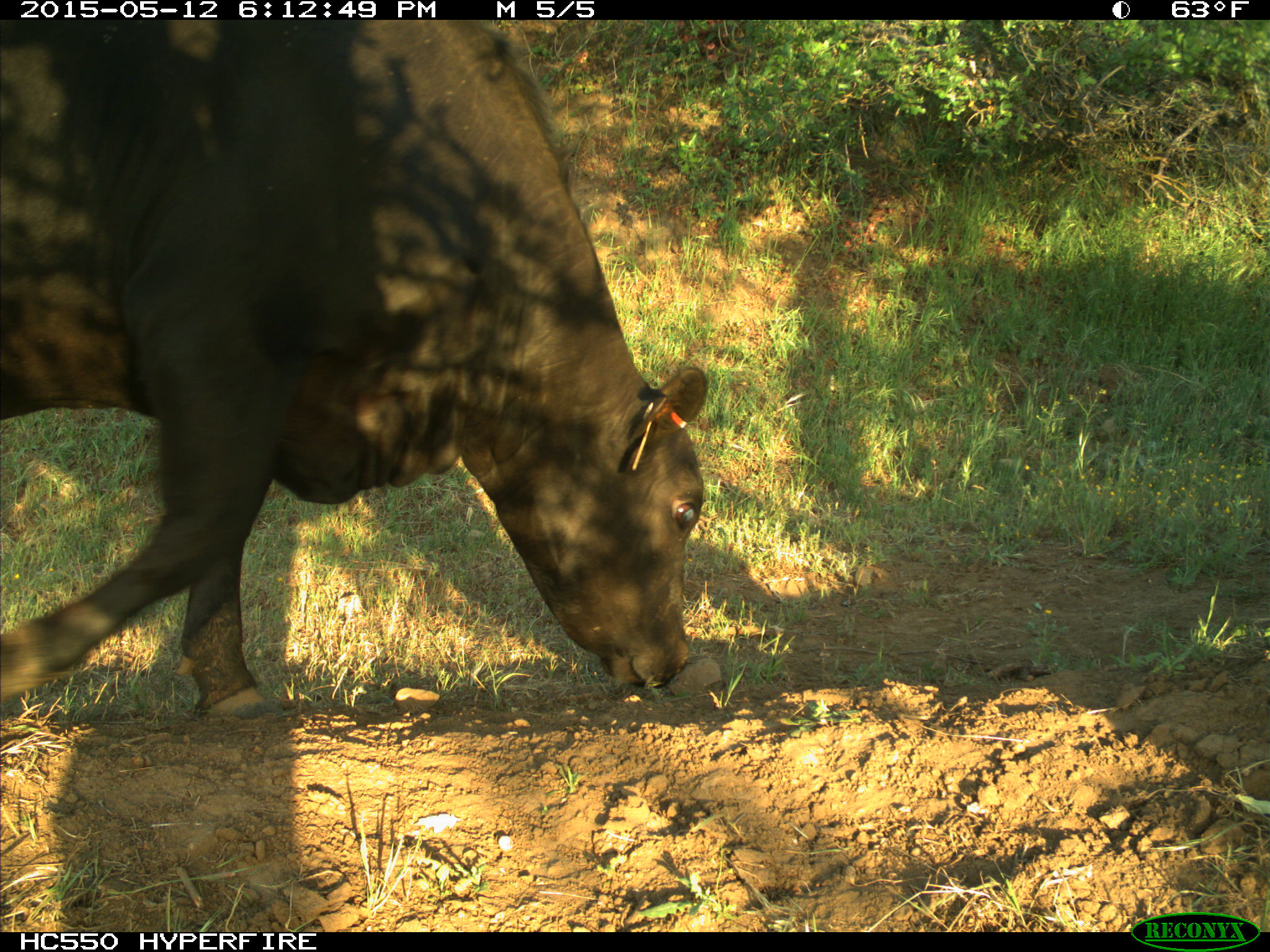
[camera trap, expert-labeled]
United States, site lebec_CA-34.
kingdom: Animalia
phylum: Chordata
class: Mammalia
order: Artiodactyla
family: Bovidae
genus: Bos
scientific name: Bos taurus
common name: domestic cow